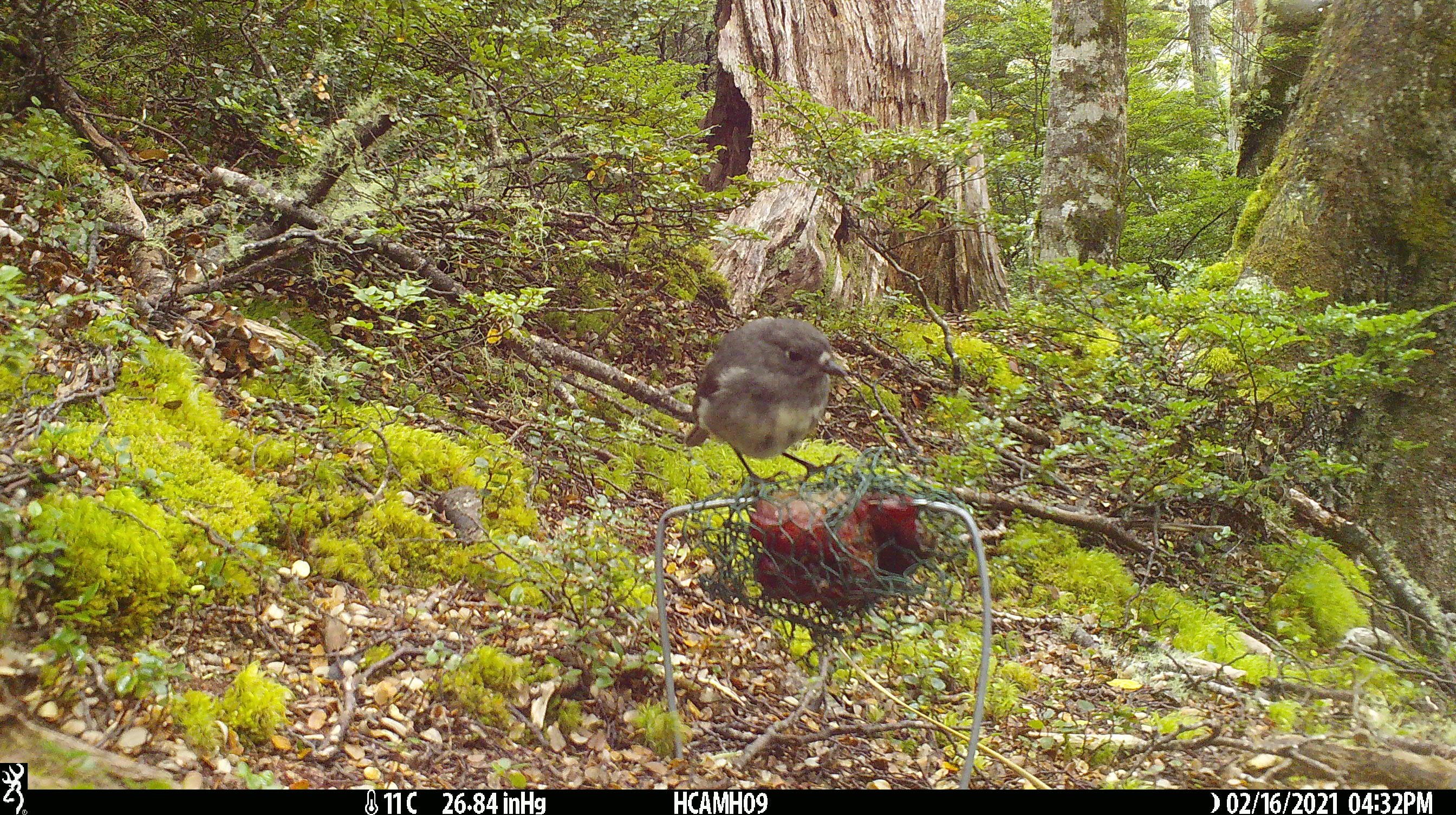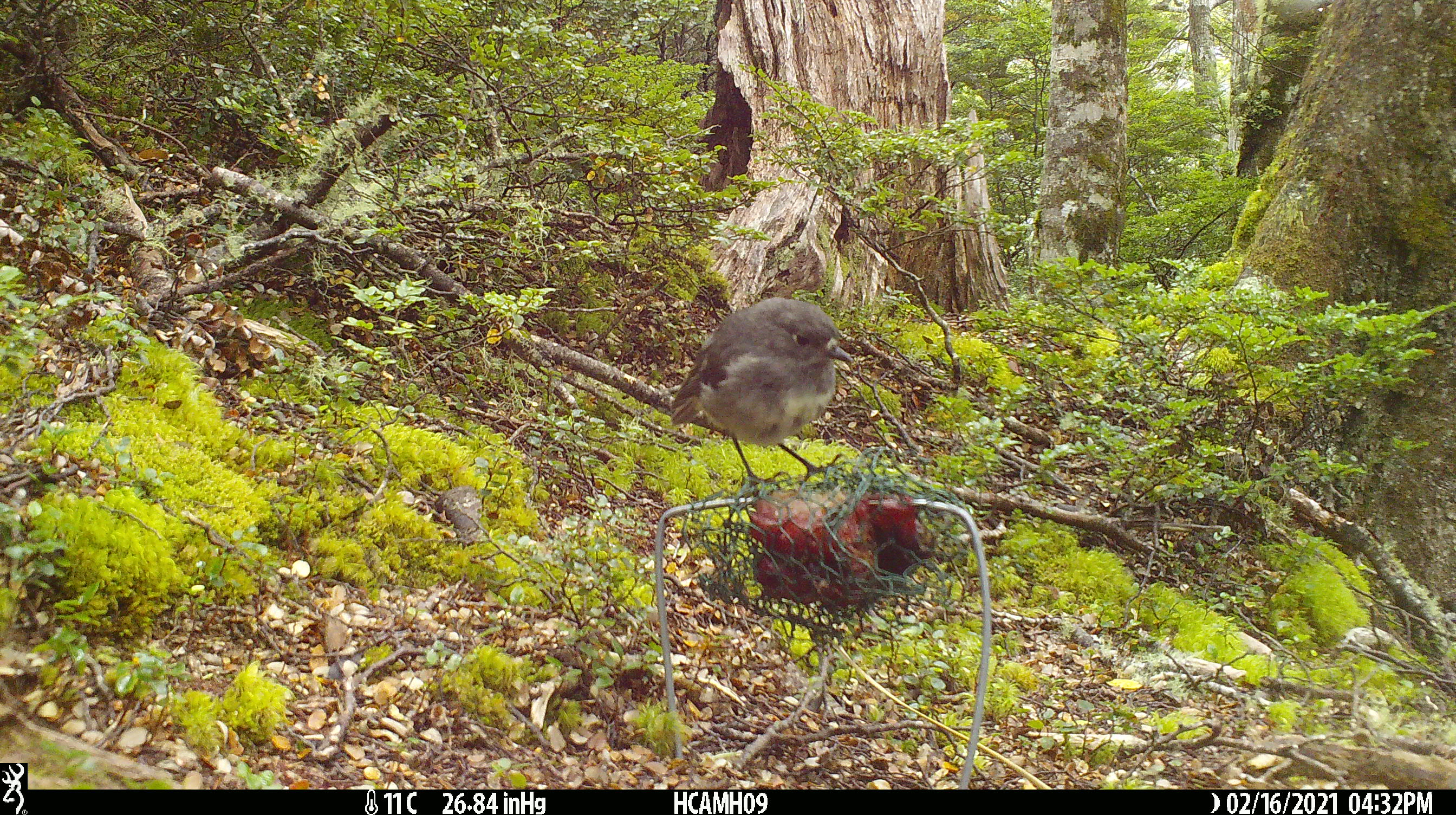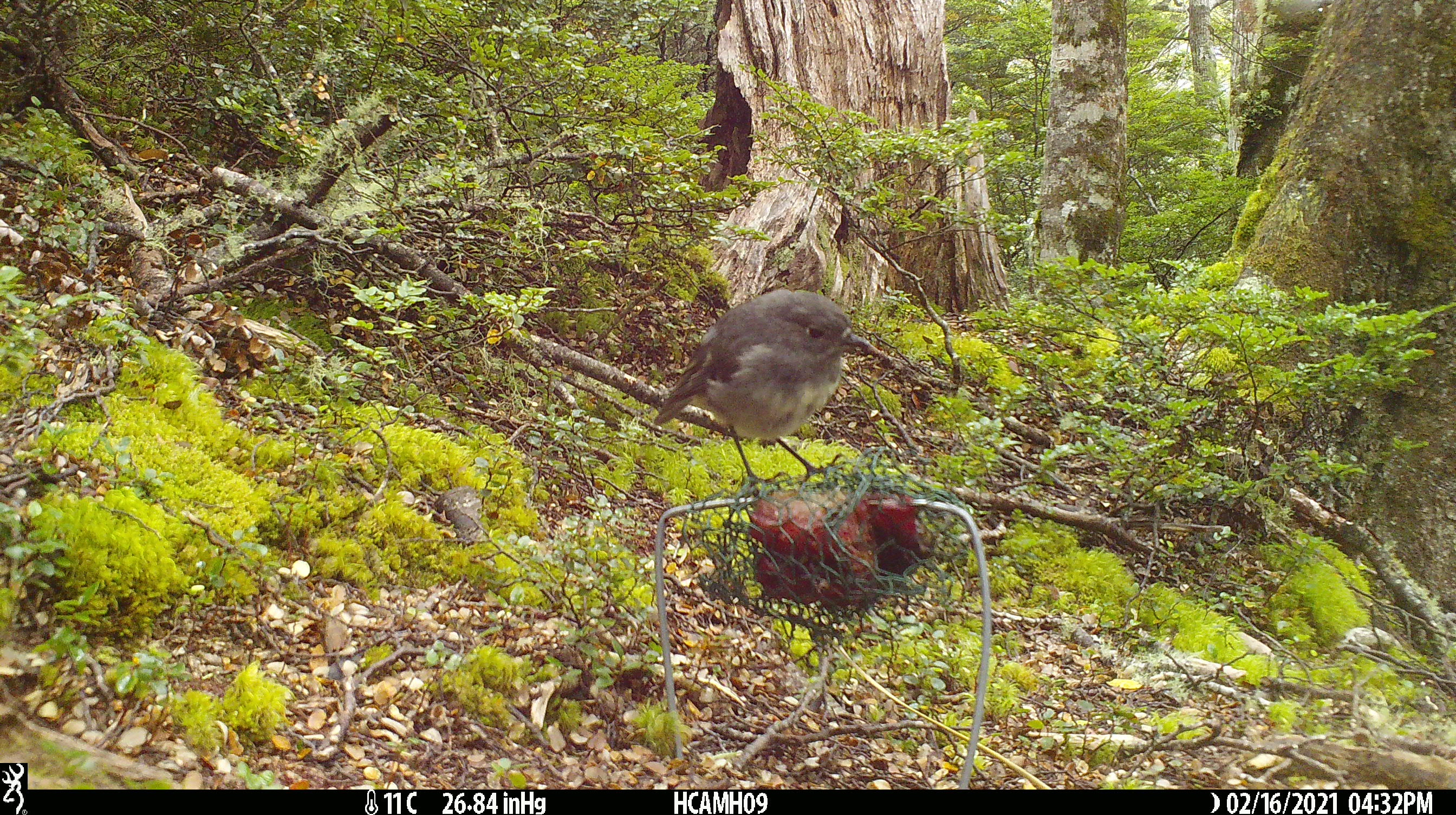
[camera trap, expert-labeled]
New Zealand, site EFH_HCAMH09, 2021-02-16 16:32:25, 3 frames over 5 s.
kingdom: Animalia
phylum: Chordata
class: Aves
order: Passeriformes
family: Petroicidae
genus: Petroica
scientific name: Petroica australis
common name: new zealand robin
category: robin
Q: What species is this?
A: Robin (new zealand robin) (Petroica australis).